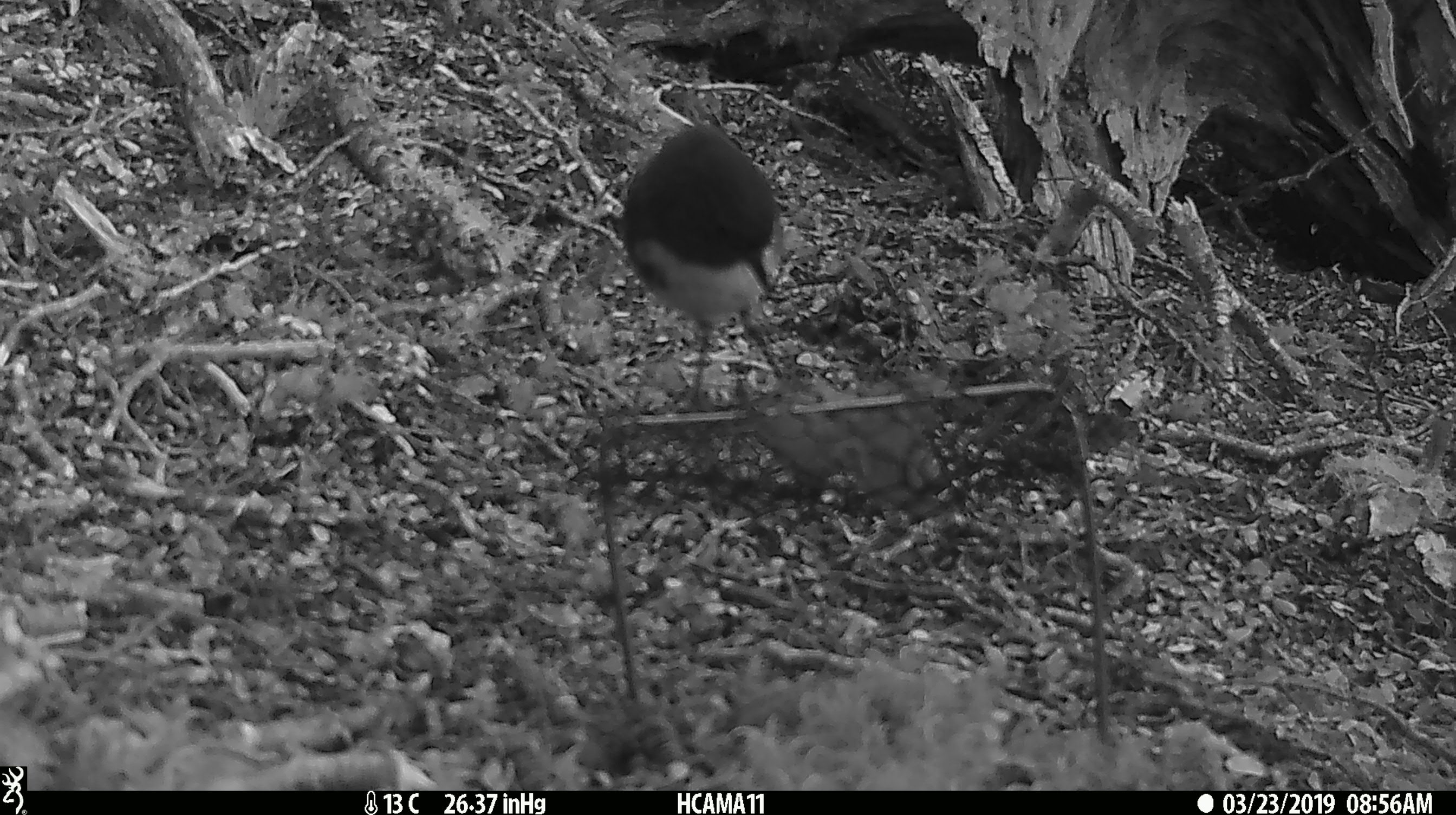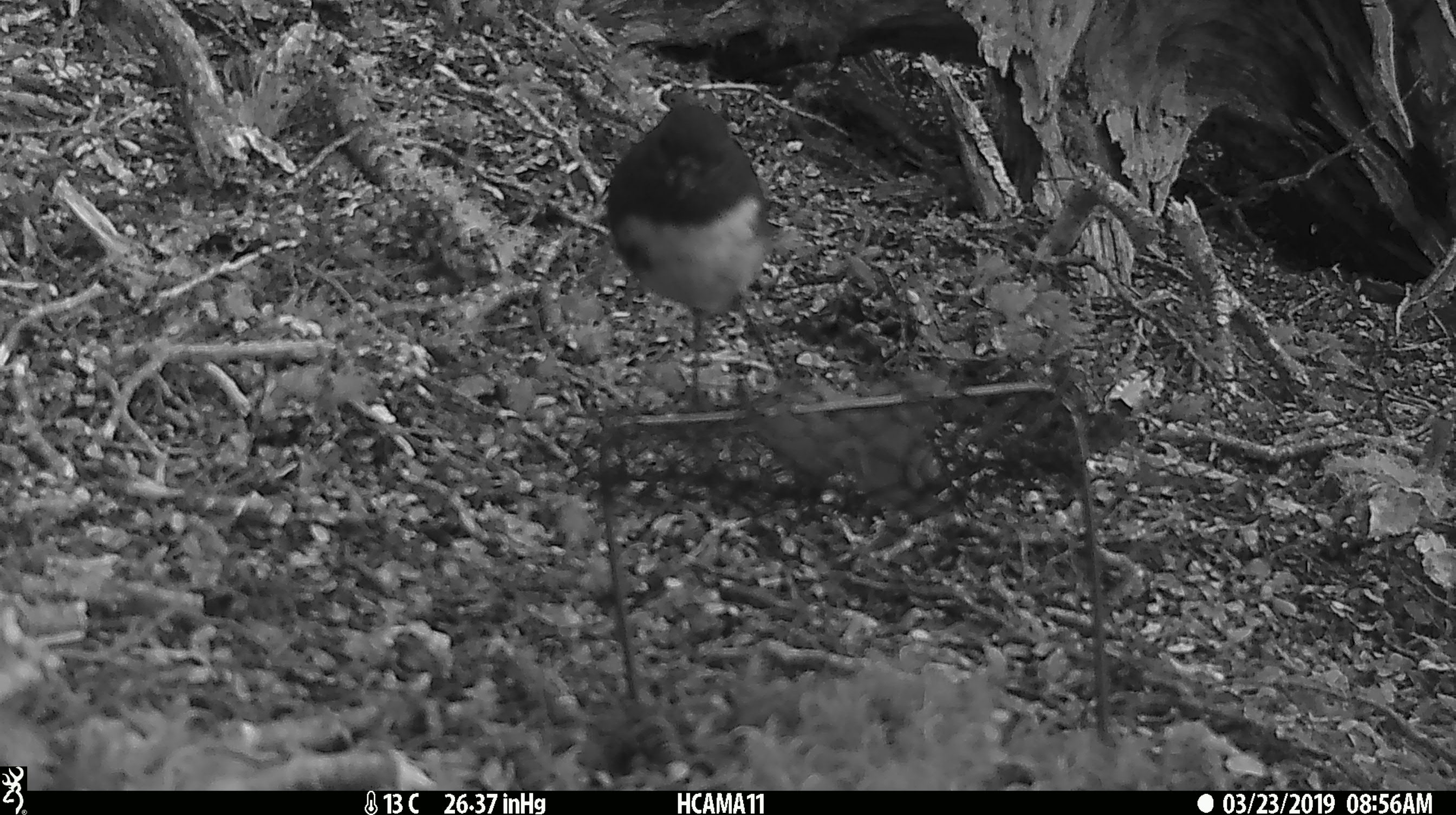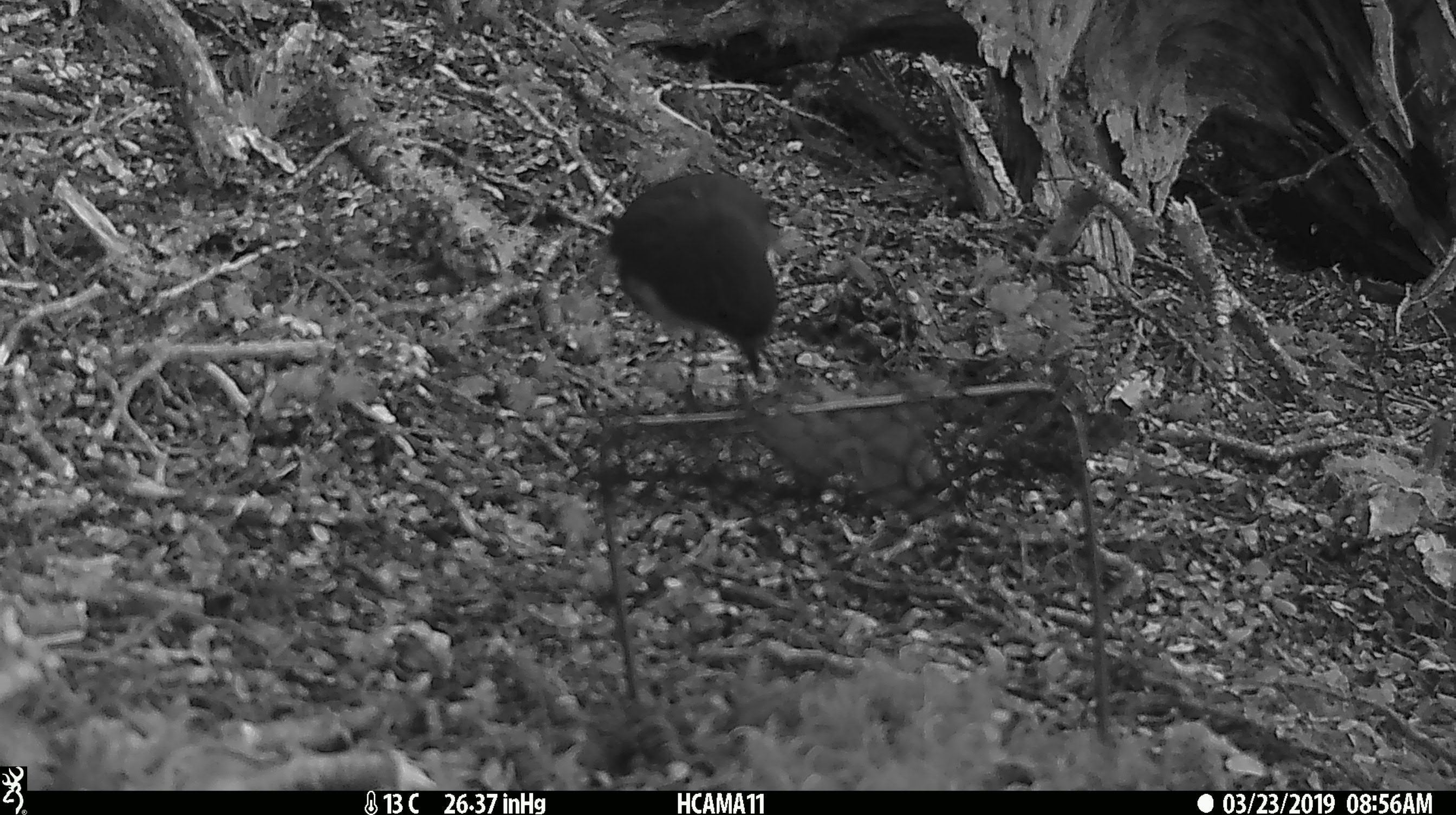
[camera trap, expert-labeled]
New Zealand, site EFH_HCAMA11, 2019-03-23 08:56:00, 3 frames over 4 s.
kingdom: Animalia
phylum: Chordata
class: Aves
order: Passeriformes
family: Petroicidae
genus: Petroica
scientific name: Petroica australis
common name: new zealand robin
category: robin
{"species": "robin (new zealand robin) (Petroica australis)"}